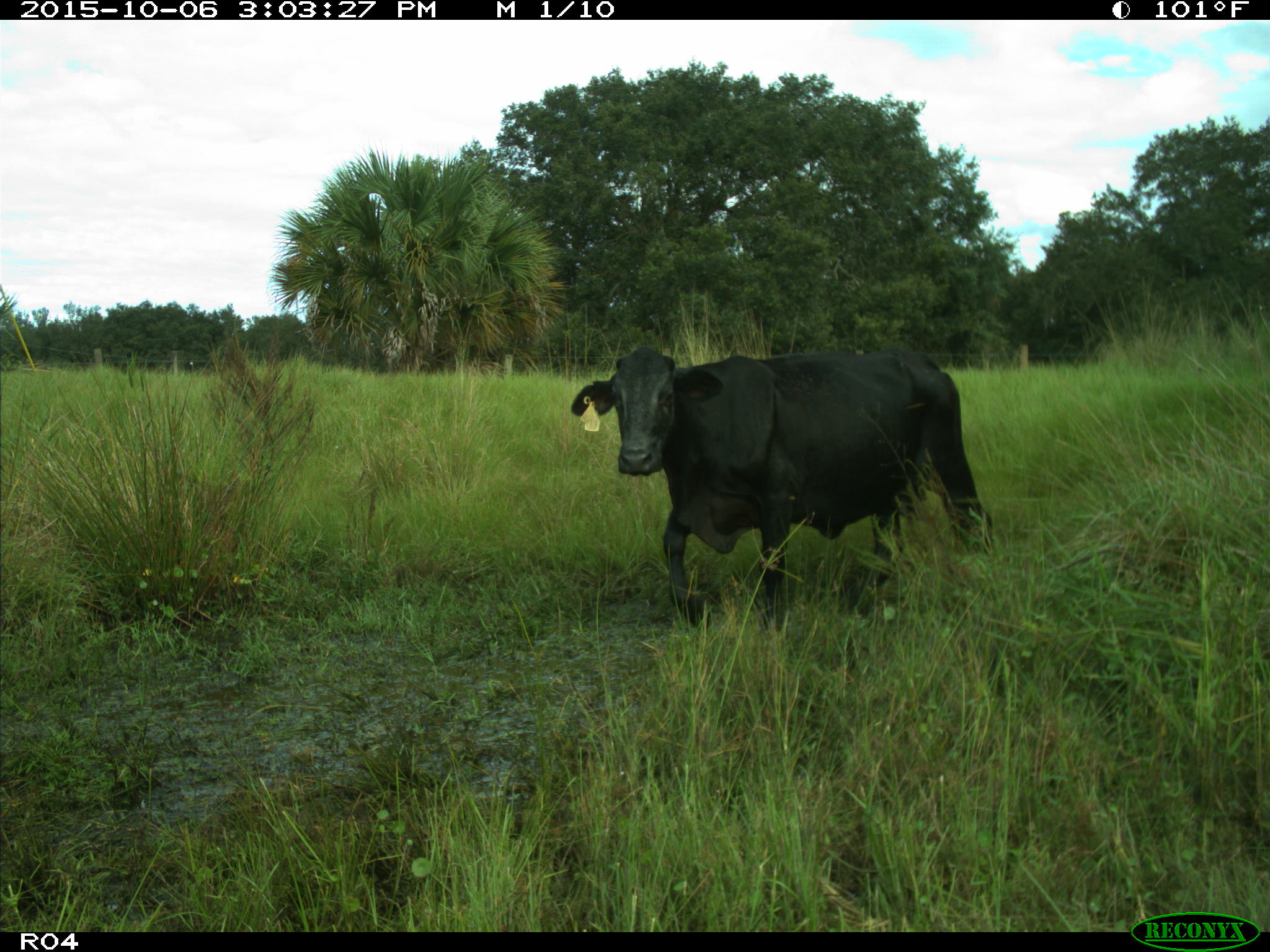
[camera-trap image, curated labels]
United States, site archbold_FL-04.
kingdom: Animalia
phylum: Chordata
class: Mammalia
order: Artiodactyla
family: Bovidae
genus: Bos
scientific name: Bos taurus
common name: domestic cow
Bos taurus (domestic cow).